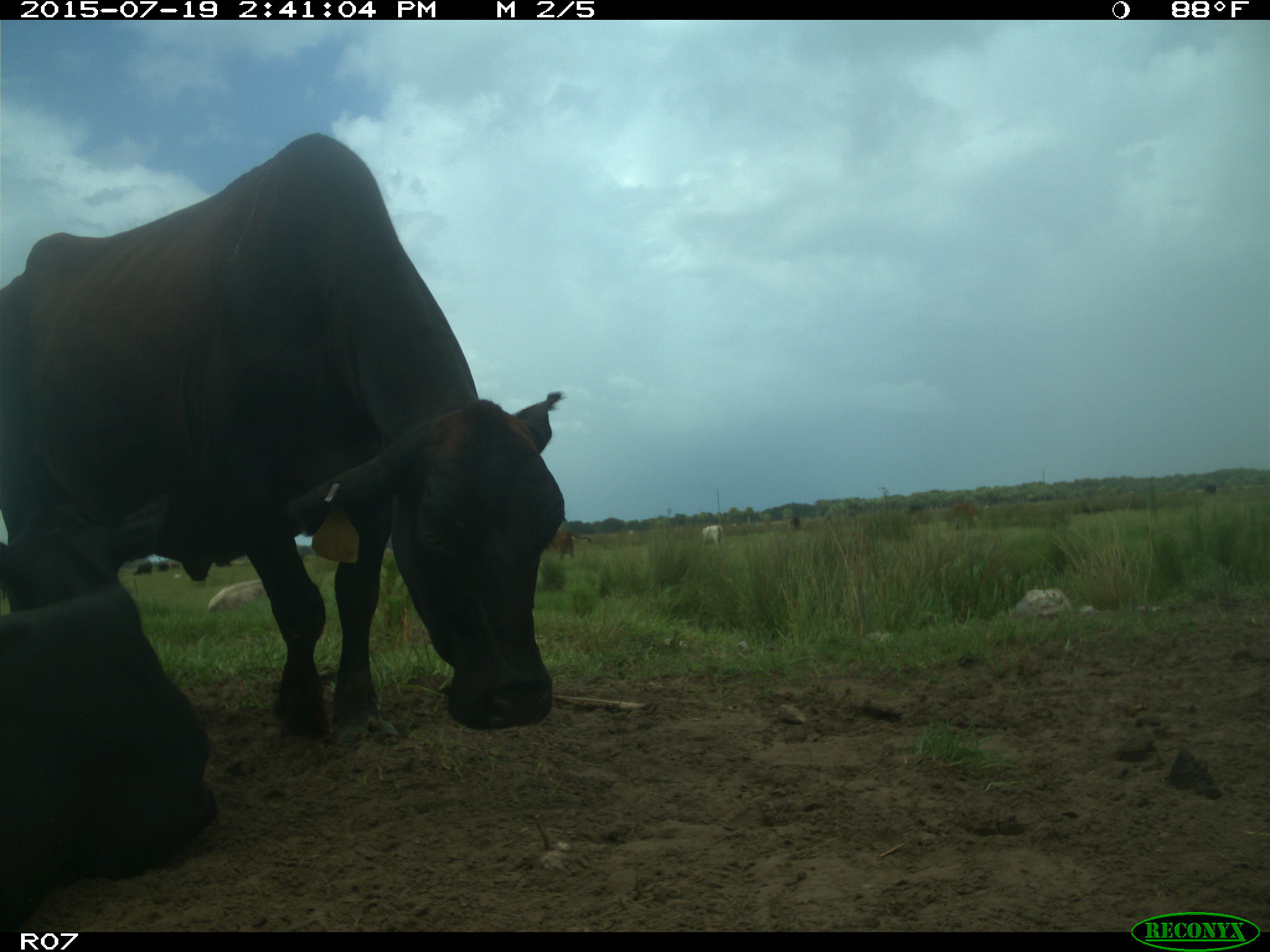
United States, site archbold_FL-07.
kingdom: Animalia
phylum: Chordata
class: Mammalia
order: Artiodactyla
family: Bovidae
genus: Bos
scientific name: Bos taurus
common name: domestic cow